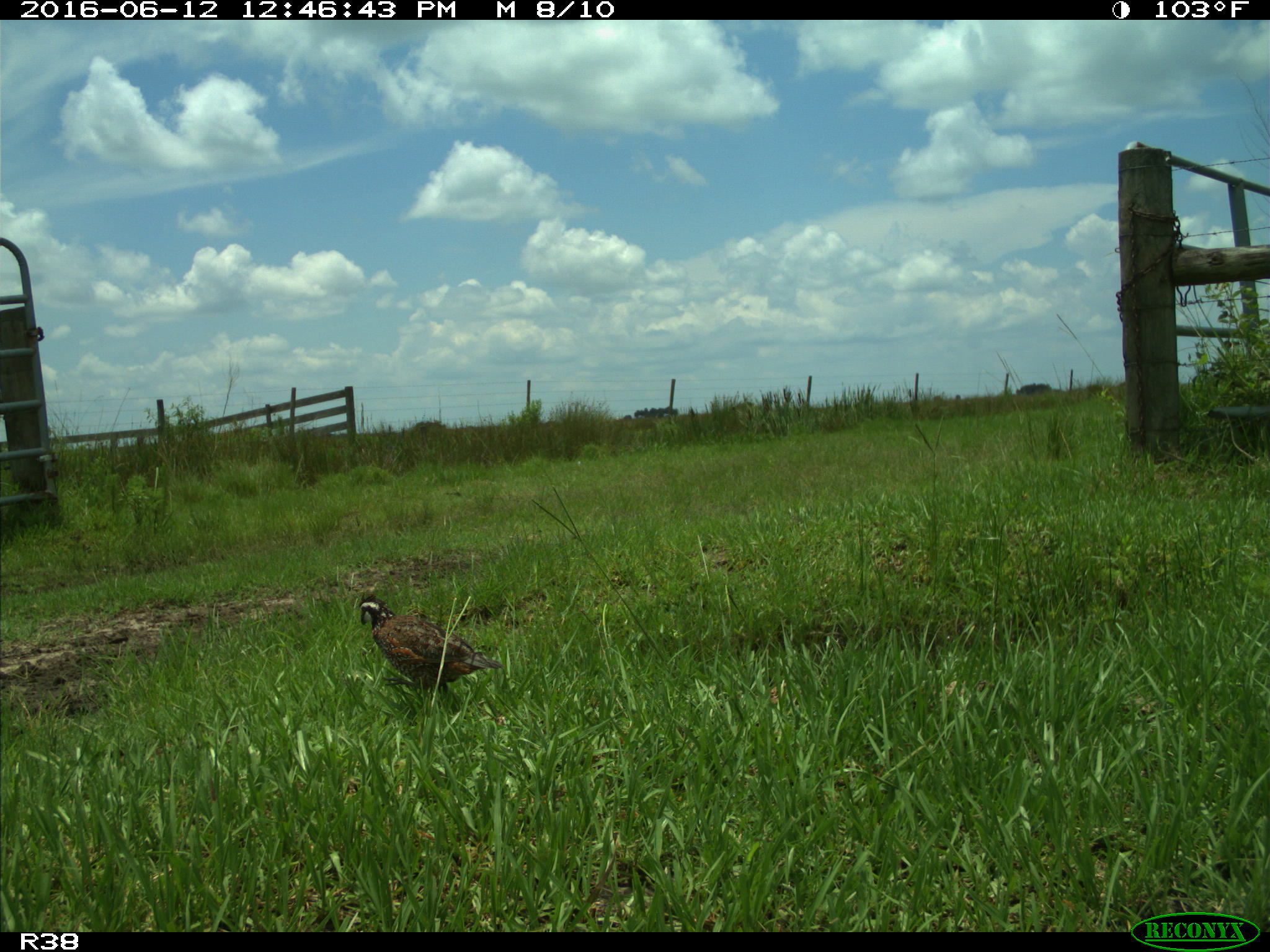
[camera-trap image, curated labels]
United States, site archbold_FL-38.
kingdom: Animalia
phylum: Chordata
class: Aves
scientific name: Aves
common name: birds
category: unidentified bird